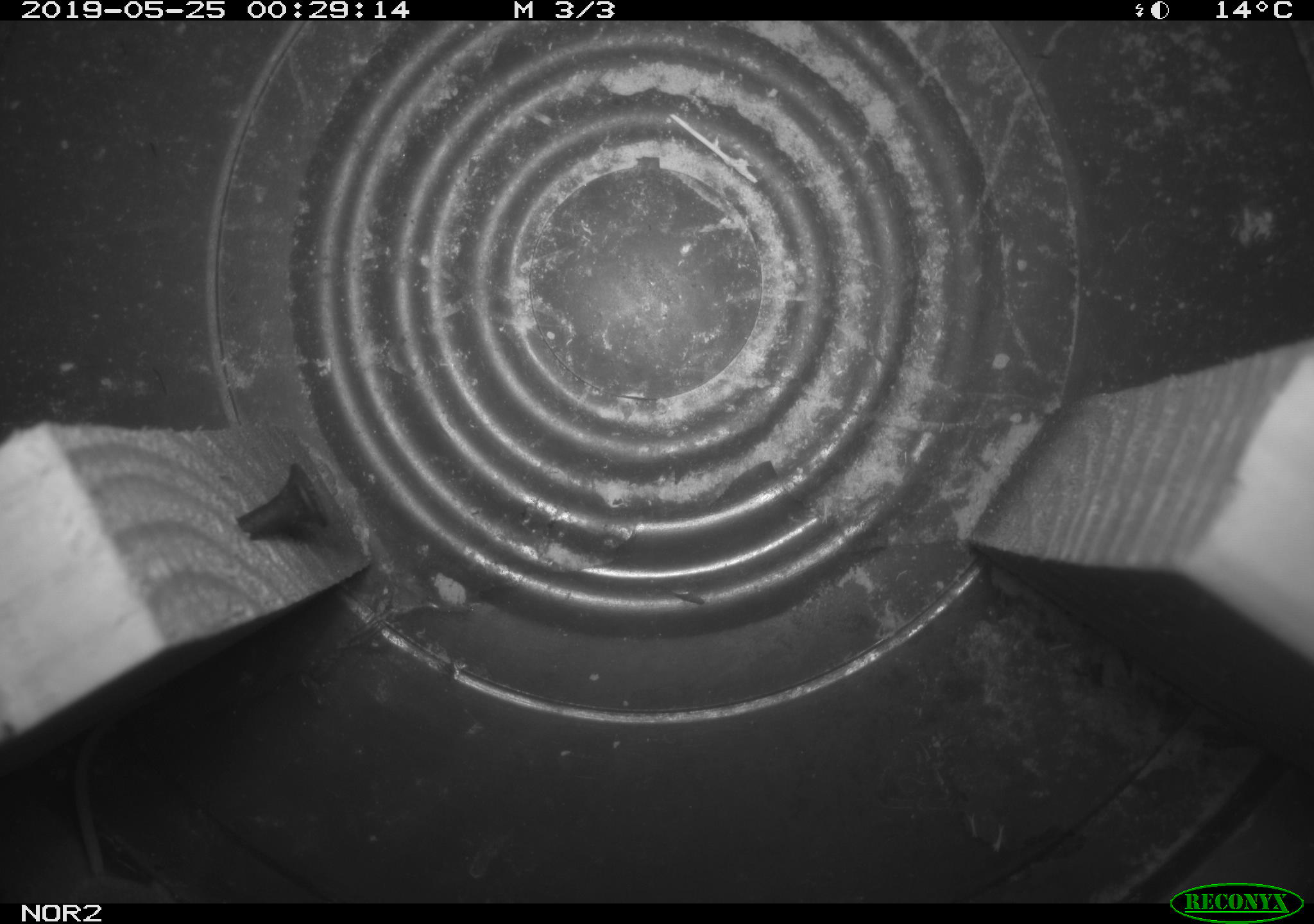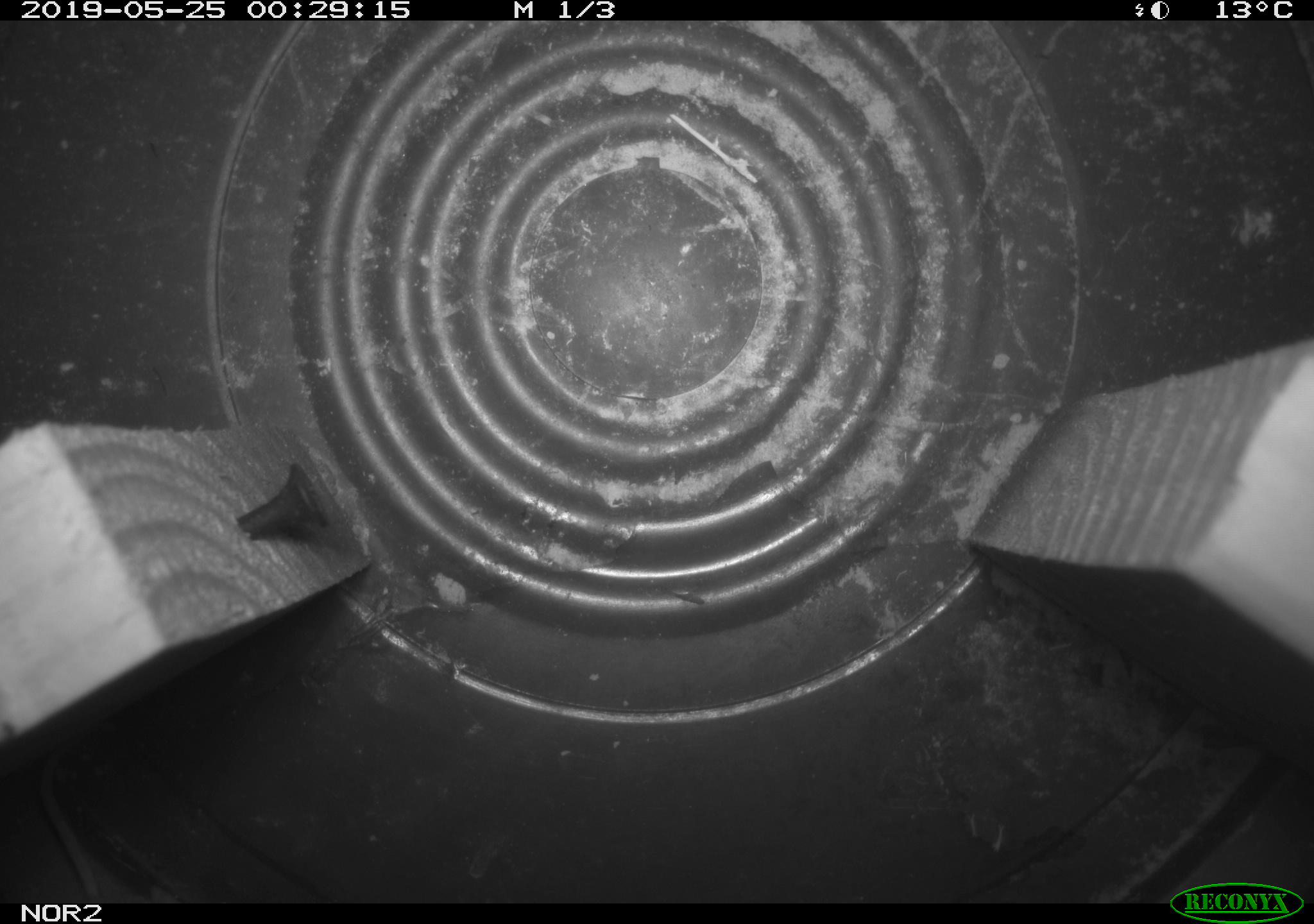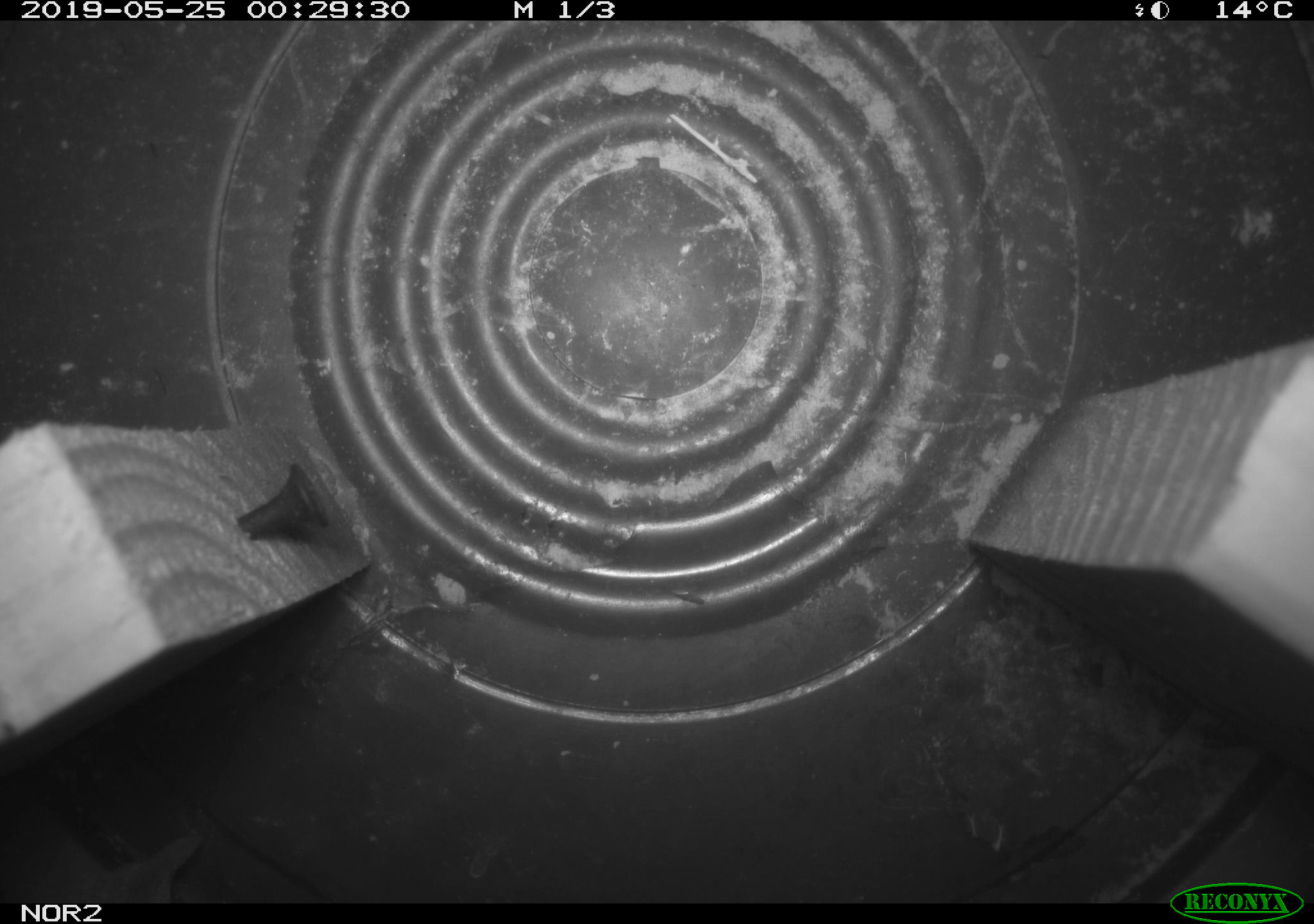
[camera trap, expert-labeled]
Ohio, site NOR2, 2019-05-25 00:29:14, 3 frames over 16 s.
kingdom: Animalia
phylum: Chordata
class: Mammalia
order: Eulipotyphla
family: Soricidae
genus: Sorex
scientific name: Sorex cinereus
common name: masked shrew